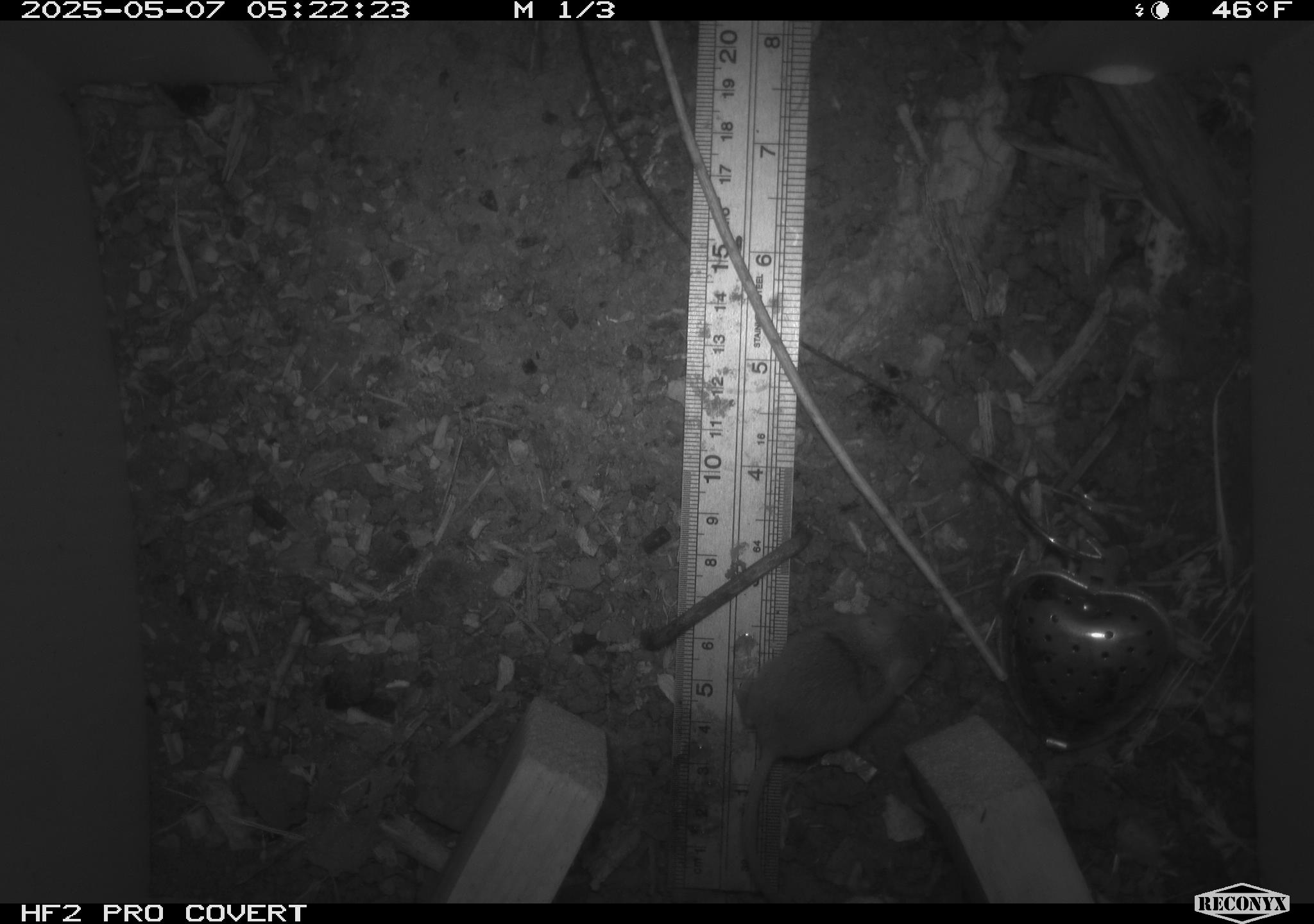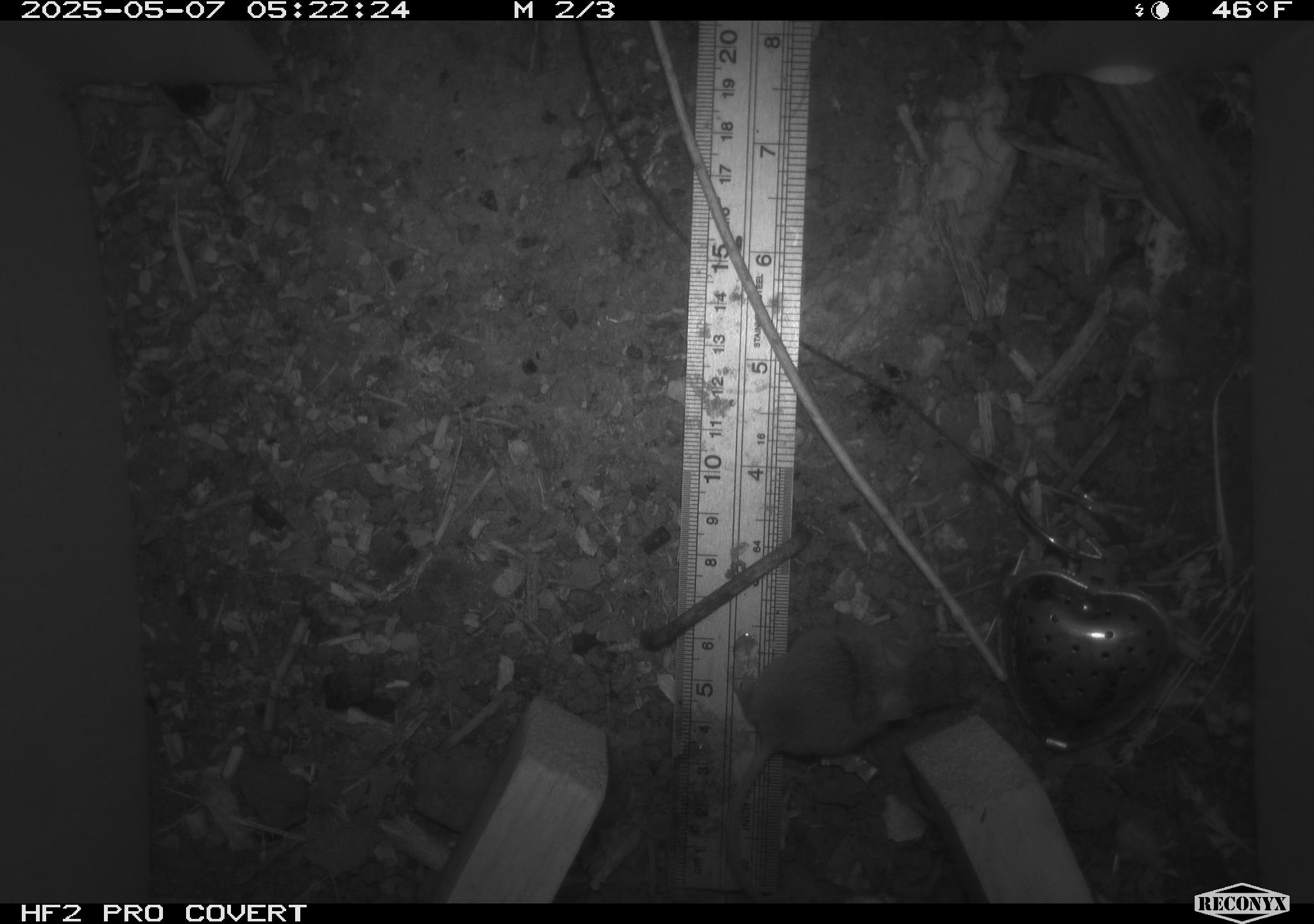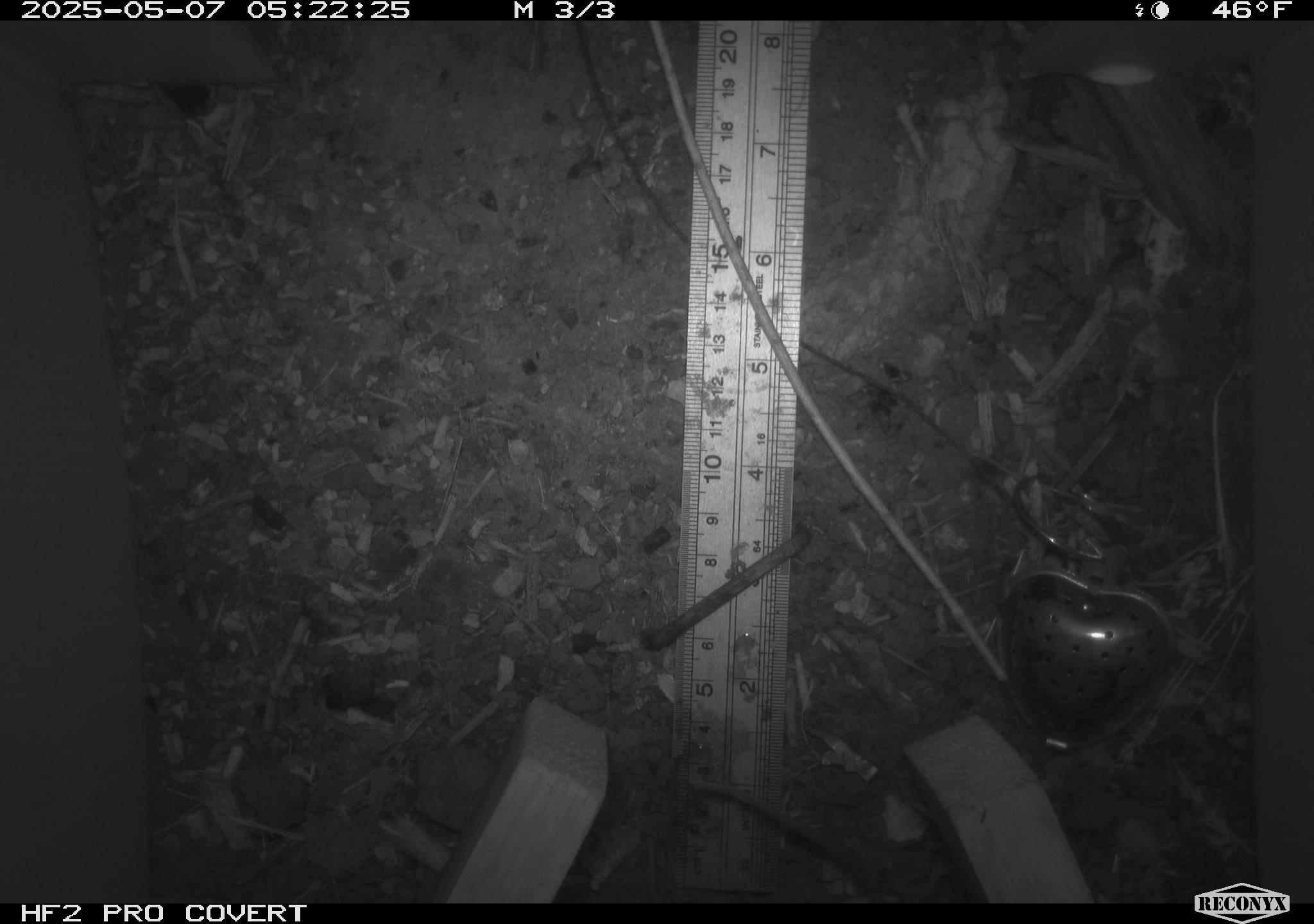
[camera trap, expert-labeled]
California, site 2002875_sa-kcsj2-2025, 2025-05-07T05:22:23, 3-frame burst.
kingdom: Animalia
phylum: Chordata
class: Mammalia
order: Rodentia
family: Muridae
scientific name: Muridae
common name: murids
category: muridae family